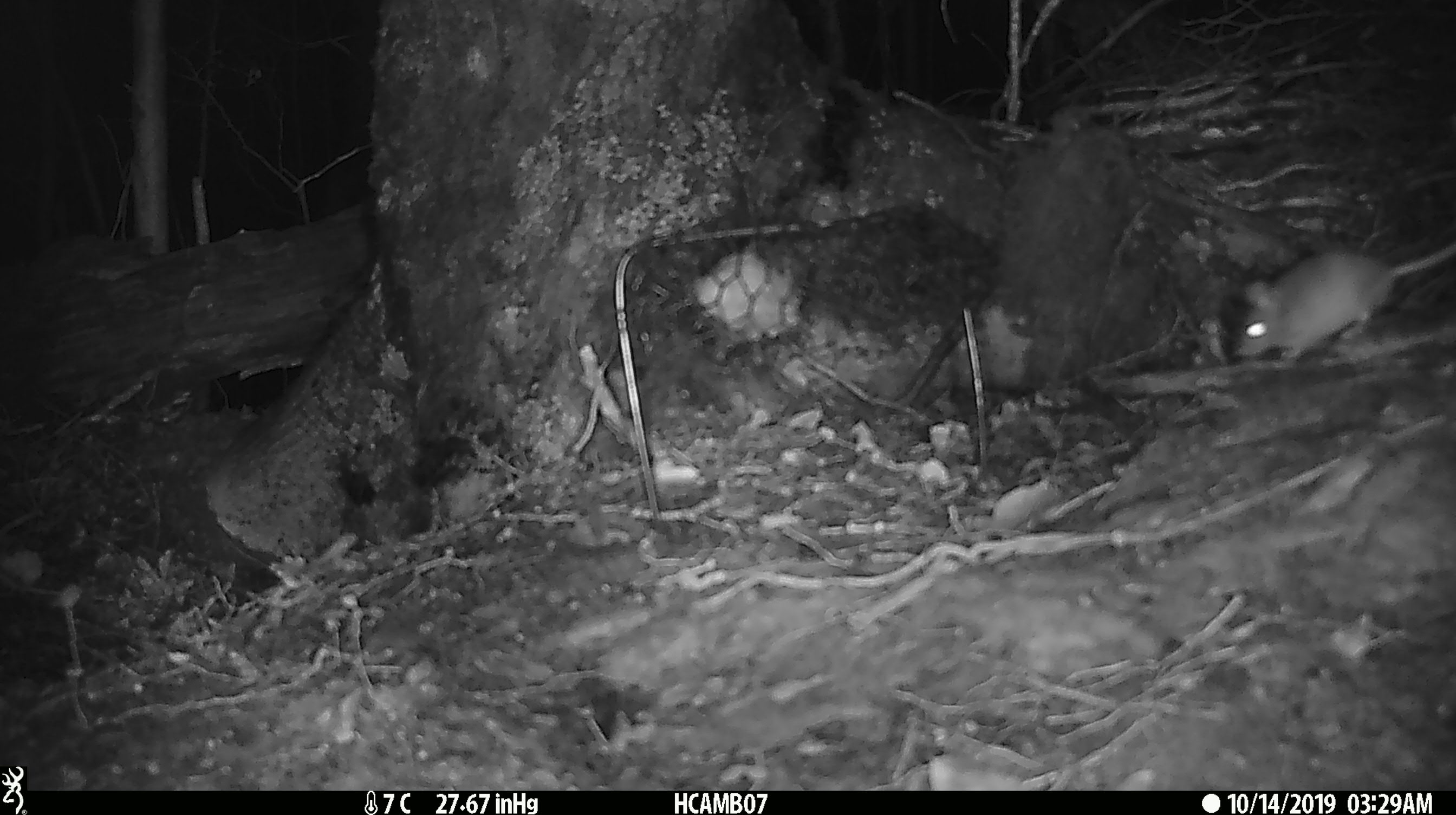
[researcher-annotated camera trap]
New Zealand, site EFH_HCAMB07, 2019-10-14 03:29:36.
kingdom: Animalia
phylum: Chordata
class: Mammalia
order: Rodentia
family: Muridae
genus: Mus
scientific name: Mus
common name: mouse